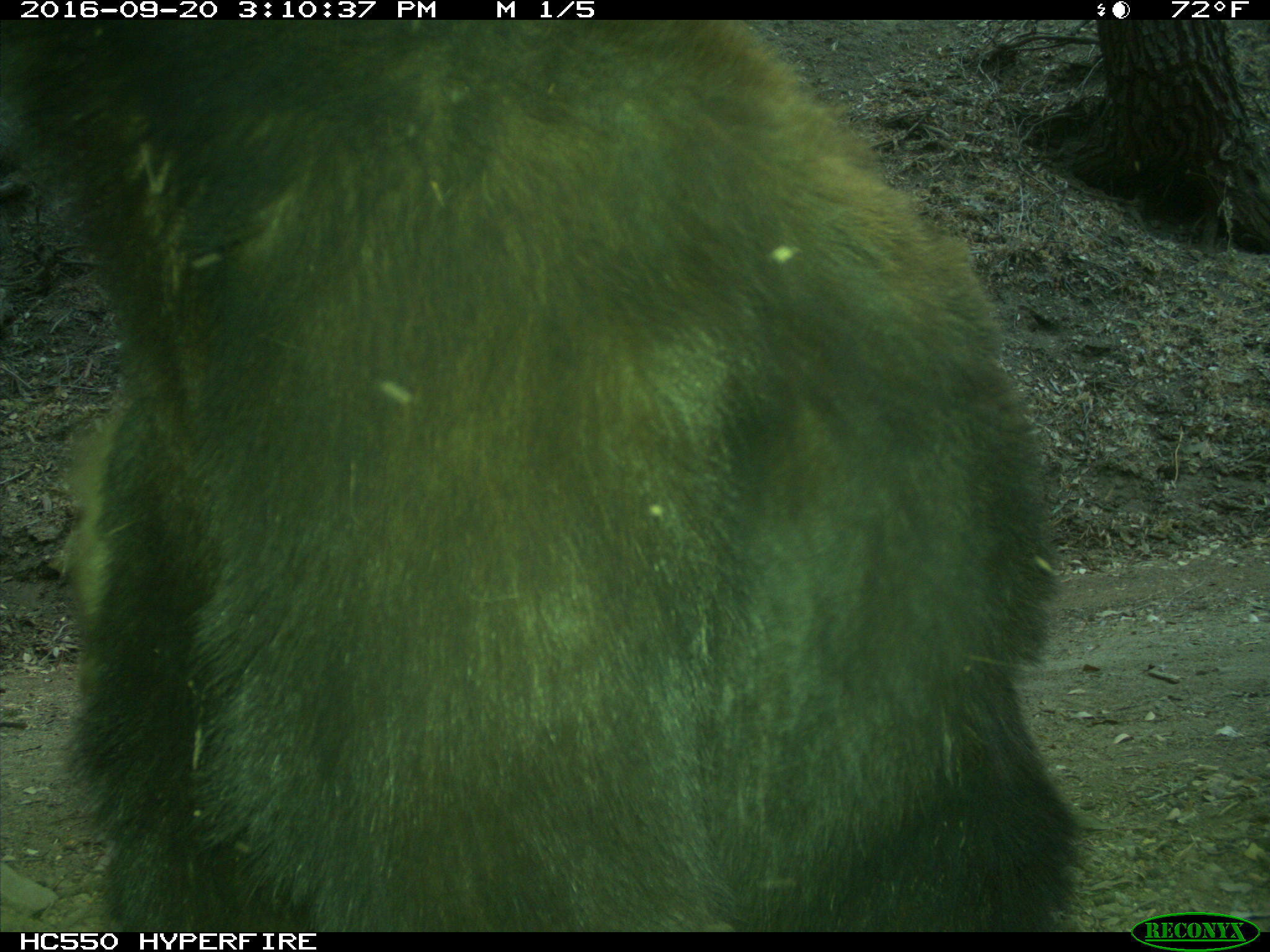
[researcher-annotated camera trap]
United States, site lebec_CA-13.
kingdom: Animalia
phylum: Chordata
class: Mammalia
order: Carnivora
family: Ursidae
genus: Ursus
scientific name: Ursus americanus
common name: american black bear